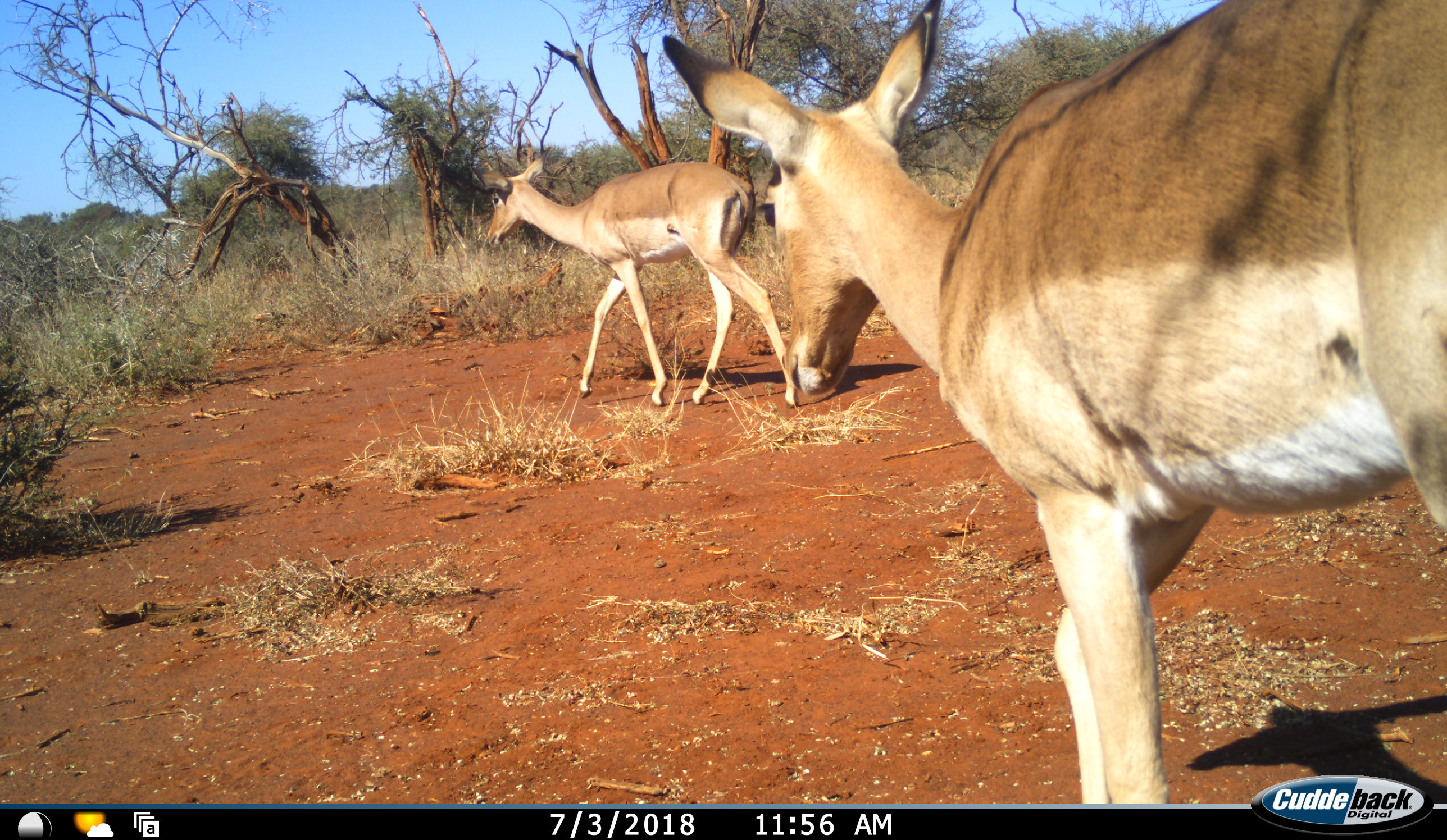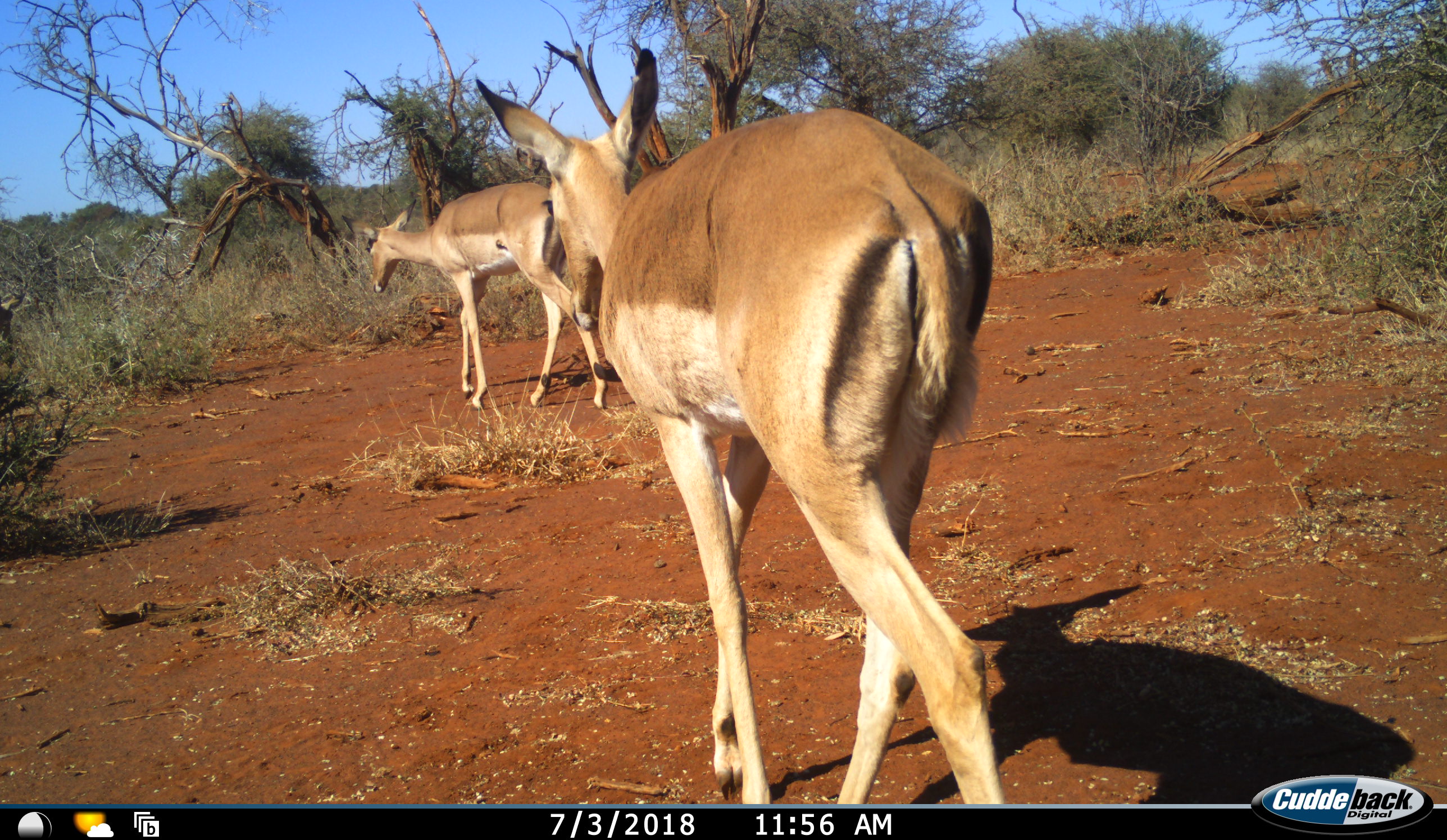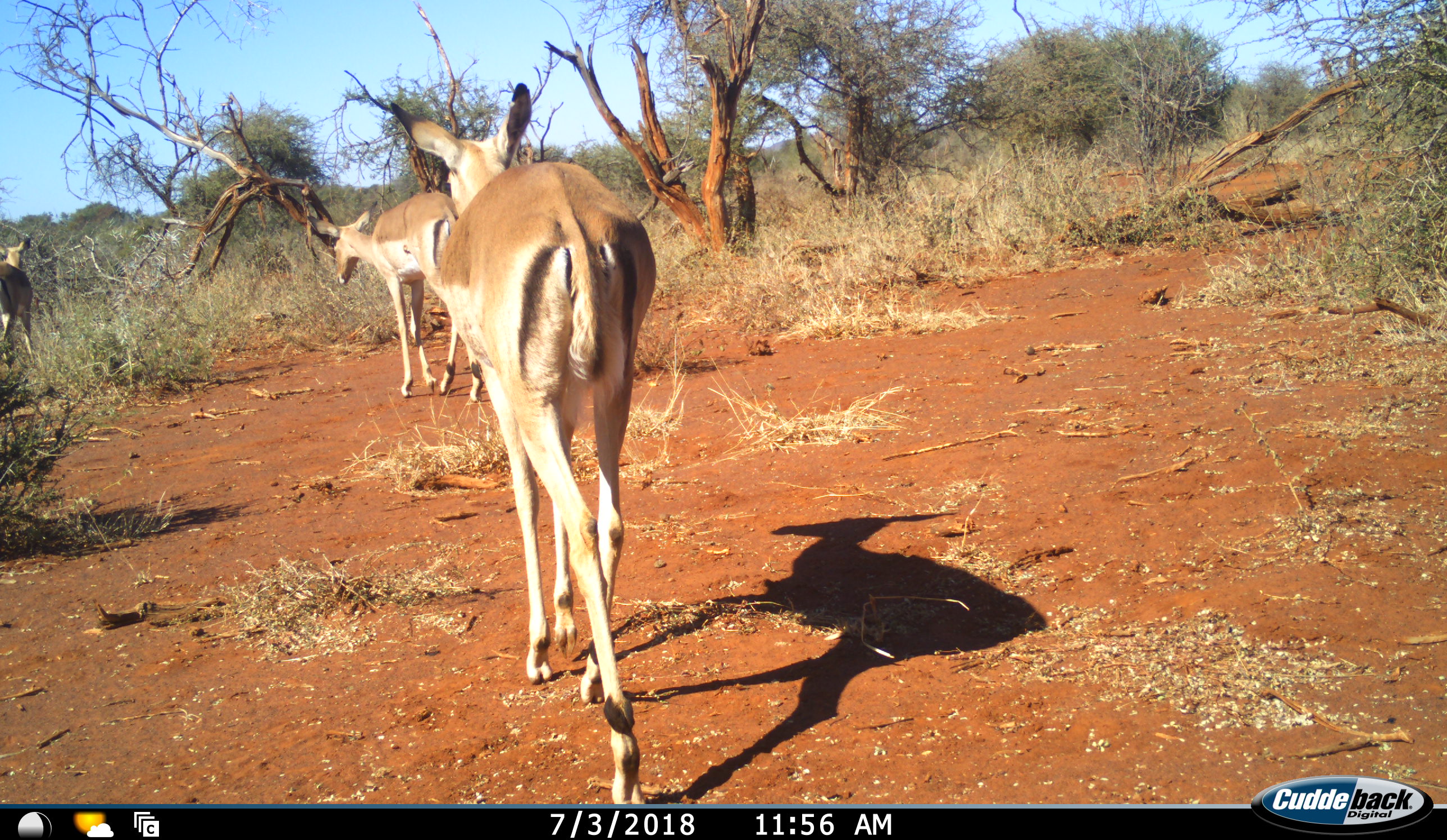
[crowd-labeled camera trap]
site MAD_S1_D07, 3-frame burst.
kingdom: Animalia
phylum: Chordata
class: Mammalia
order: Artiodactyla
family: Bovidae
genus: Aepyceros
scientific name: Aepyceros melampus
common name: impala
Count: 3.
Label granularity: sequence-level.